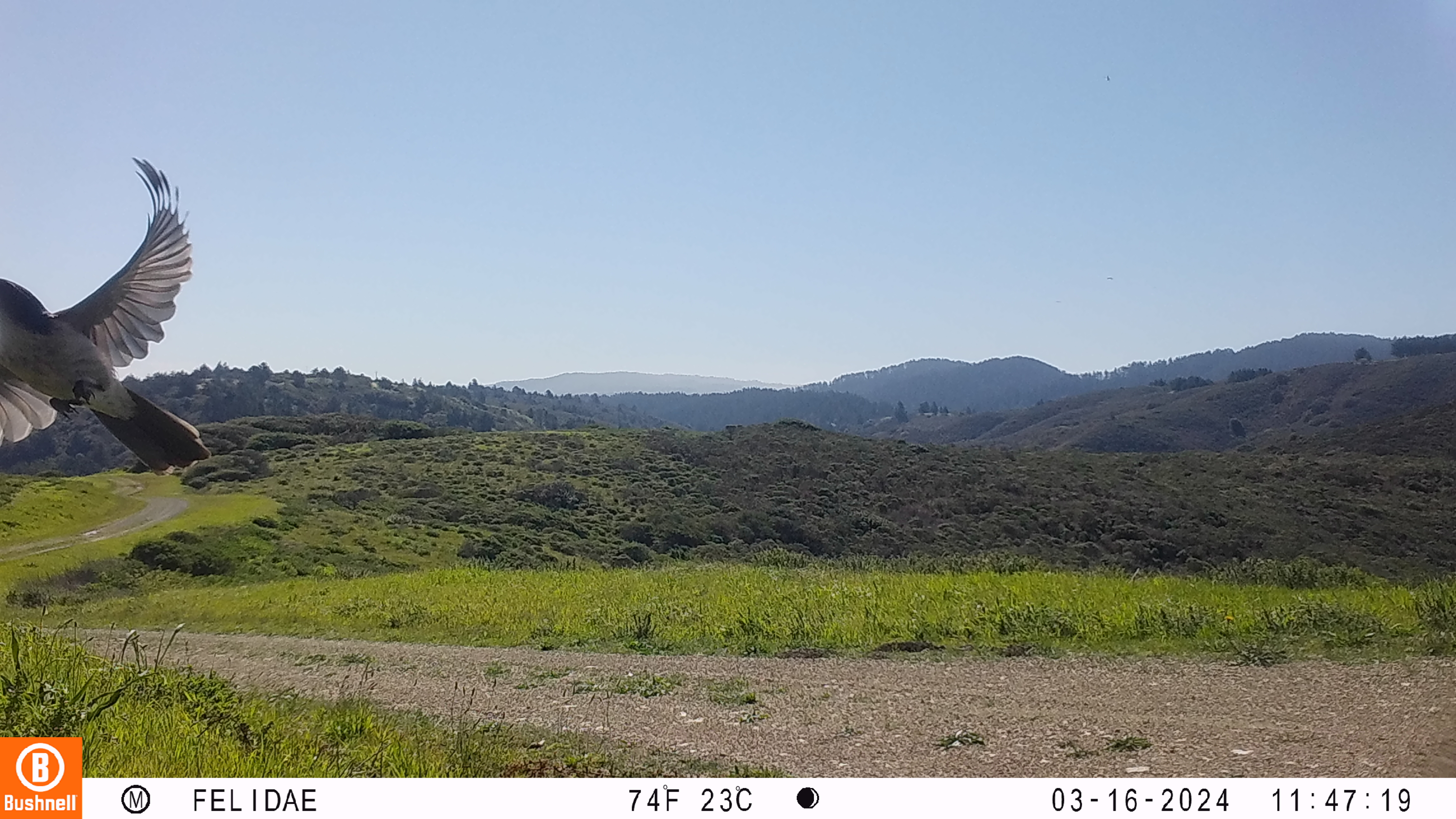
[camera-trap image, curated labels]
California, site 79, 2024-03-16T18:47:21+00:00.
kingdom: Animalia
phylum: Chordata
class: Aves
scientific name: Aves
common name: bird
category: unknown bird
Unknown bird (bird) (Aves).